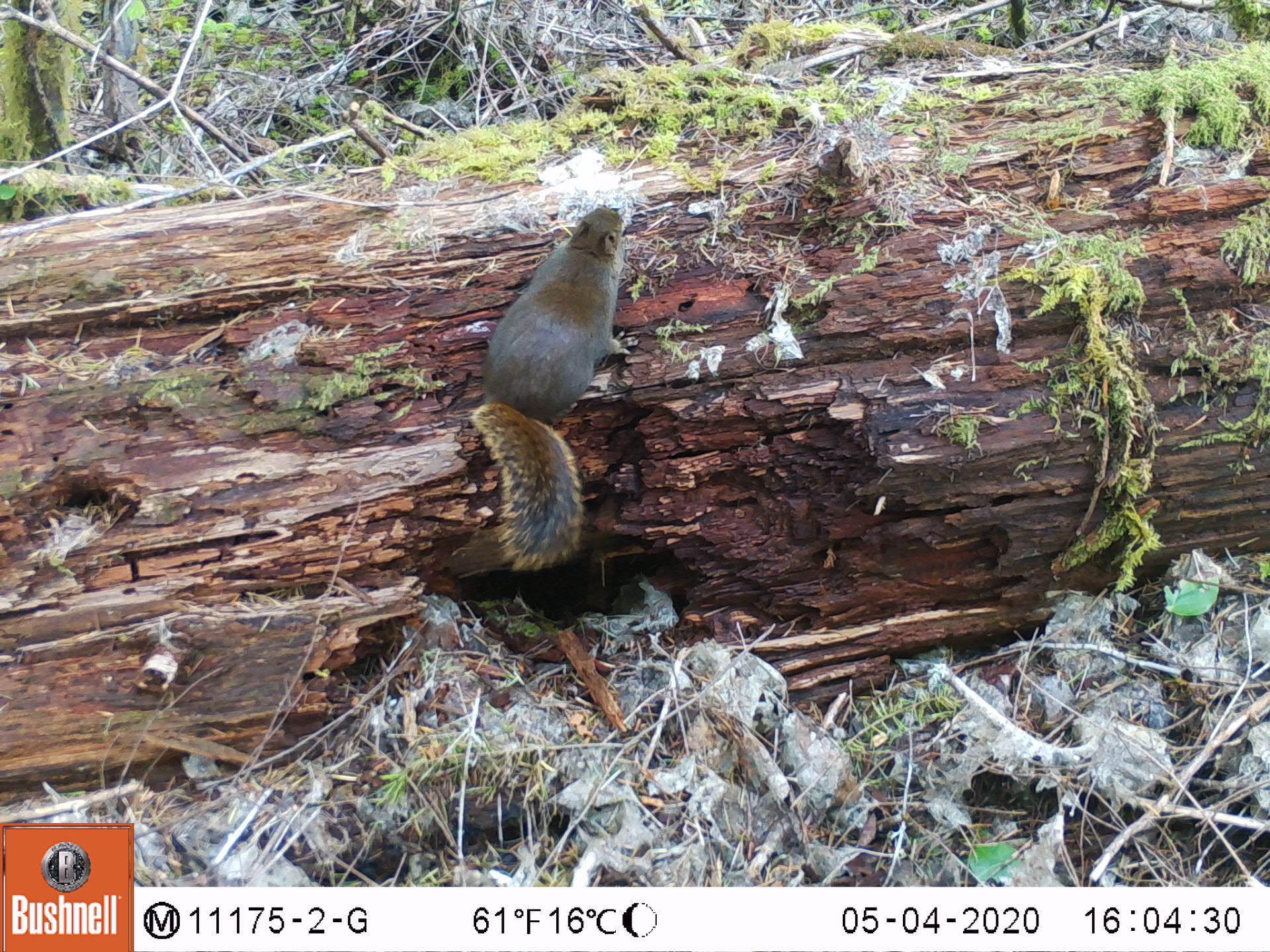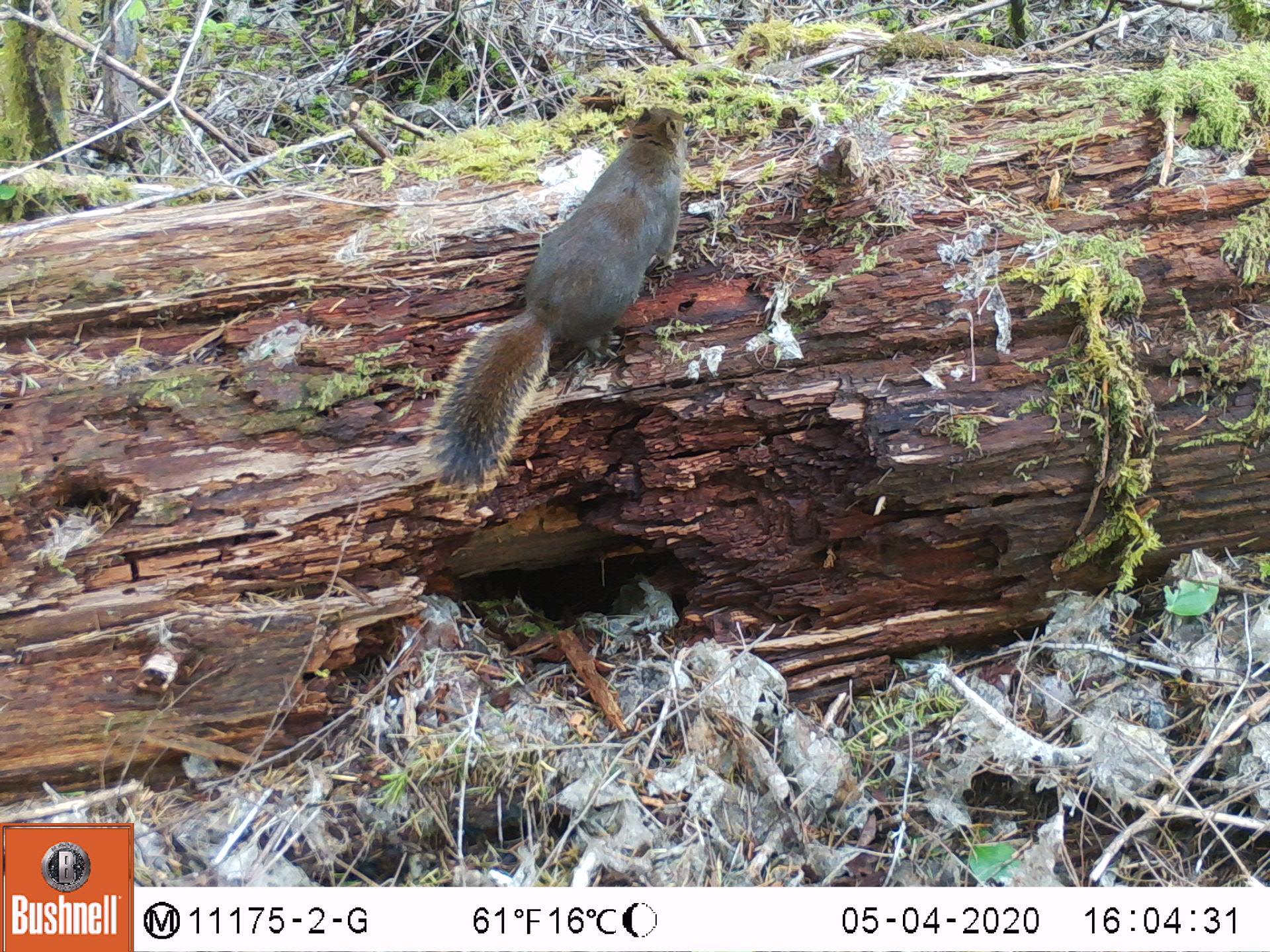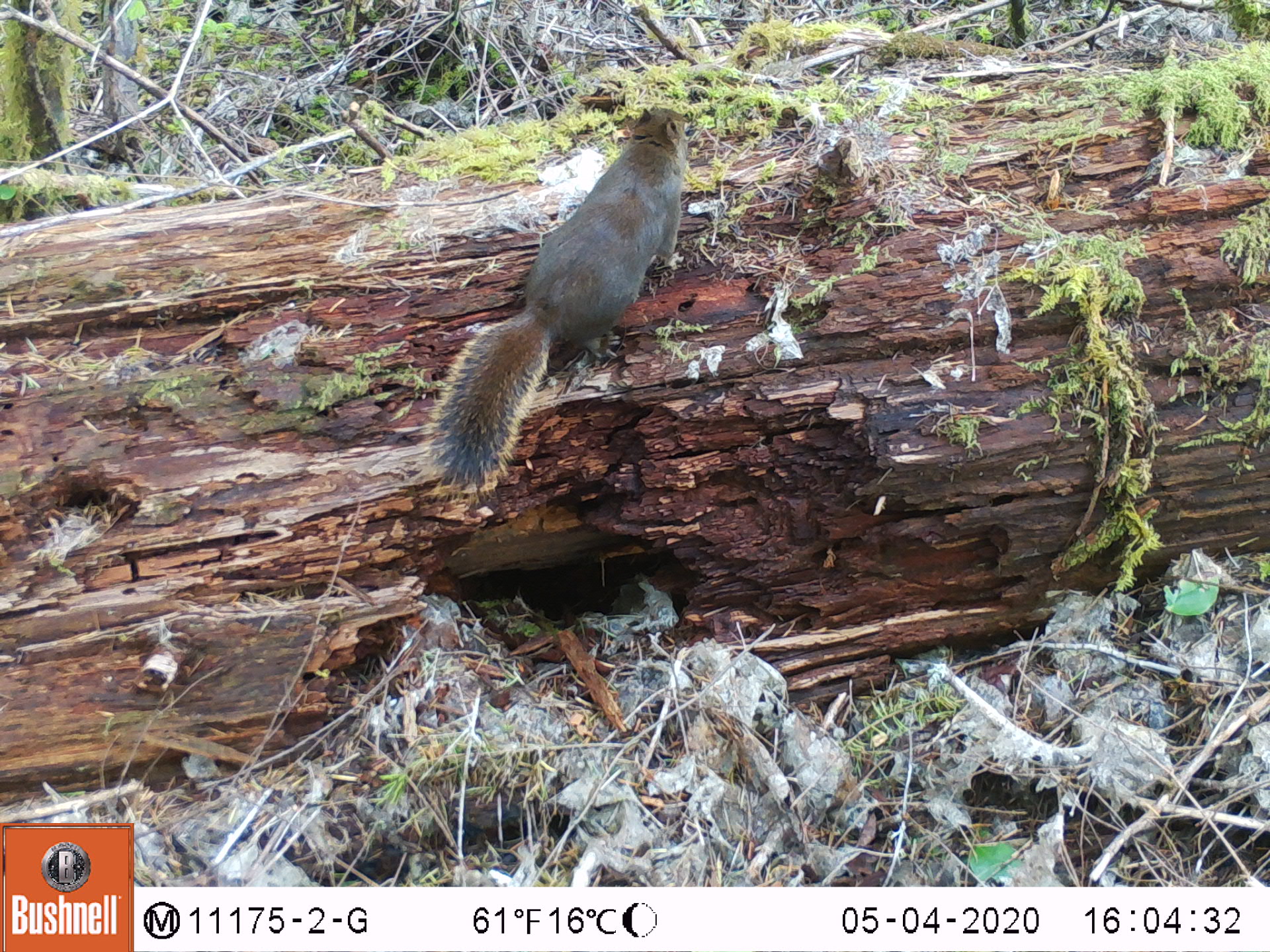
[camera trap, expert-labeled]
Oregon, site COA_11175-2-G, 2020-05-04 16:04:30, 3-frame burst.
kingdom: Animalia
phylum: Chordata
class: Mammalia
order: Rodentia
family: Sciuridae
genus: Tamiasciurus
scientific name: Tamiasciurus douglasii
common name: douglas squirrel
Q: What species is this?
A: Douglas squirrel (Tamiasciurus douglasii).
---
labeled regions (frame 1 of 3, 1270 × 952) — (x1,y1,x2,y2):
douglas squirrel: (468,203,632,577)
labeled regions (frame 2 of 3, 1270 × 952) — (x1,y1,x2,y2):
douglas squirrel: (422,103,690,487)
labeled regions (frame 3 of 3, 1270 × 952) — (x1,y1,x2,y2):
douglas squirrel: (425,103,690,494)